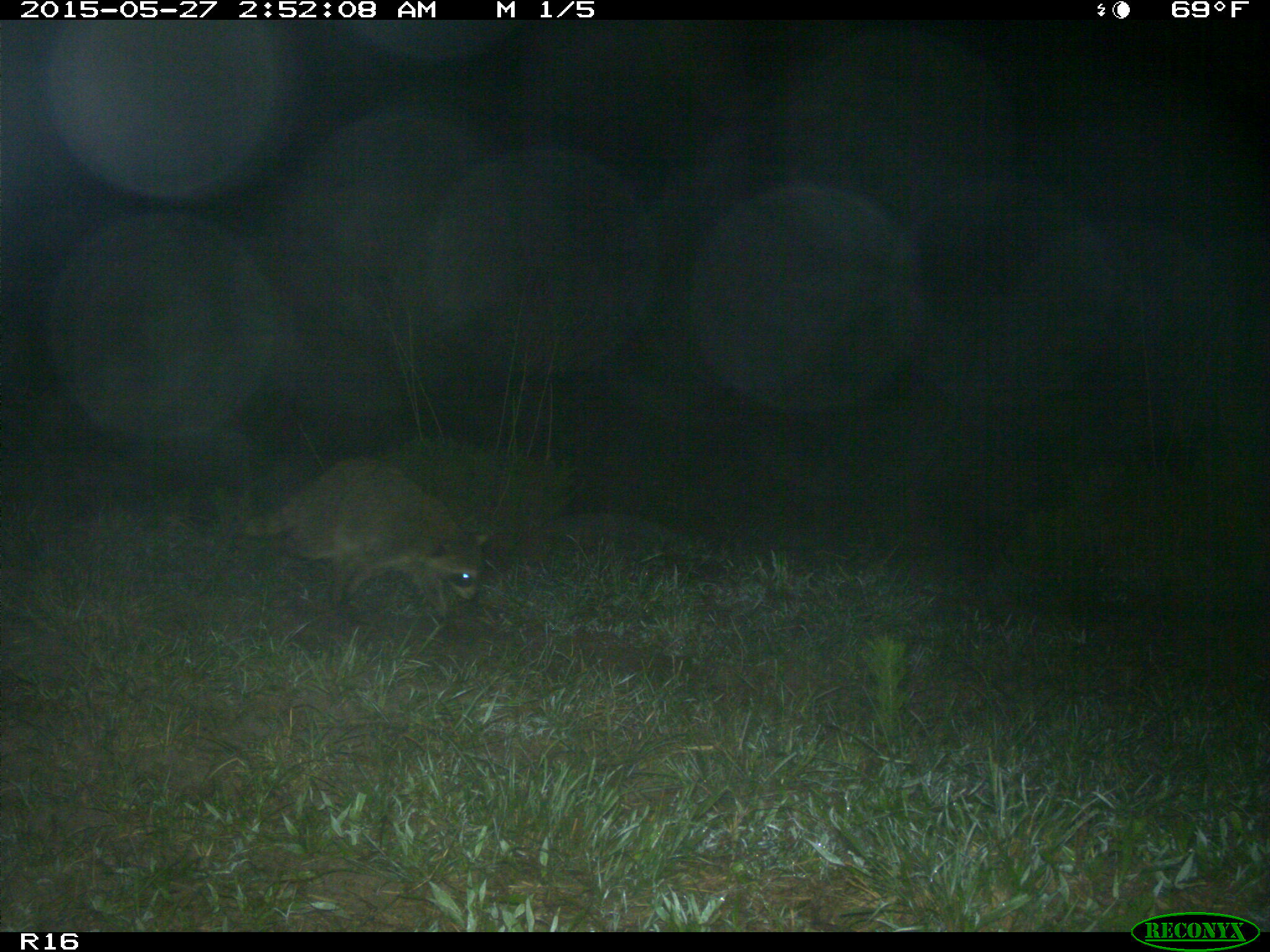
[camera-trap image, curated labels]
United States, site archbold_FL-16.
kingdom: Animalia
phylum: Chordata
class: Mammalia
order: Carnivora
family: Procyonidae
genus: Procyon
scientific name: Procyon lotor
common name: common raccoon